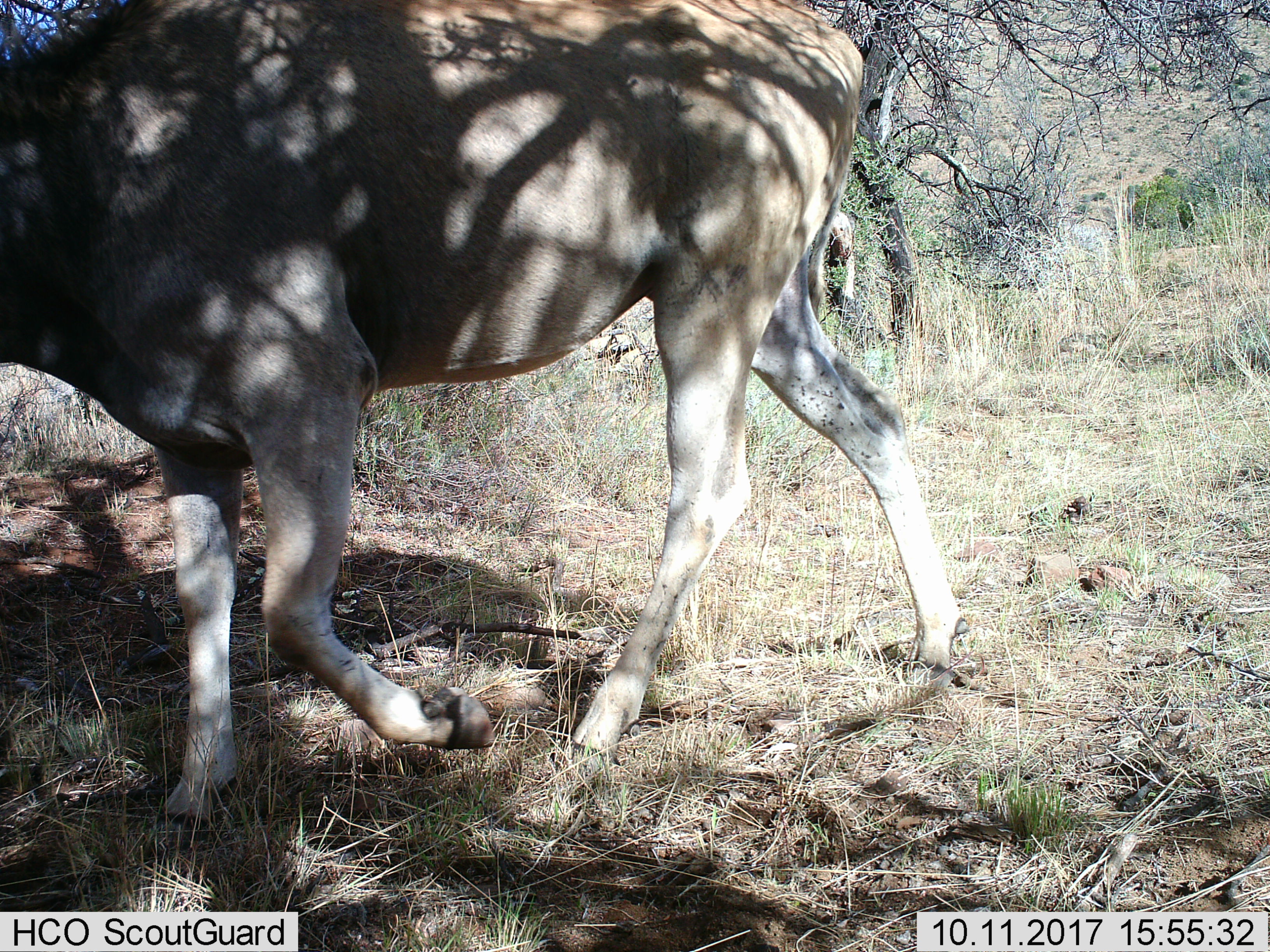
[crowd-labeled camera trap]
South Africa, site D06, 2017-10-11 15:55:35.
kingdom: Animalia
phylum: Chordata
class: Mammalia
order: Artiodactyla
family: Bovidae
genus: Tragelaphus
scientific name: Tragelaphus oryx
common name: eland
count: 1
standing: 0%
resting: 0%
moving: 100%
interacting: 0%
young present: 0%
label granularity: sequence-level